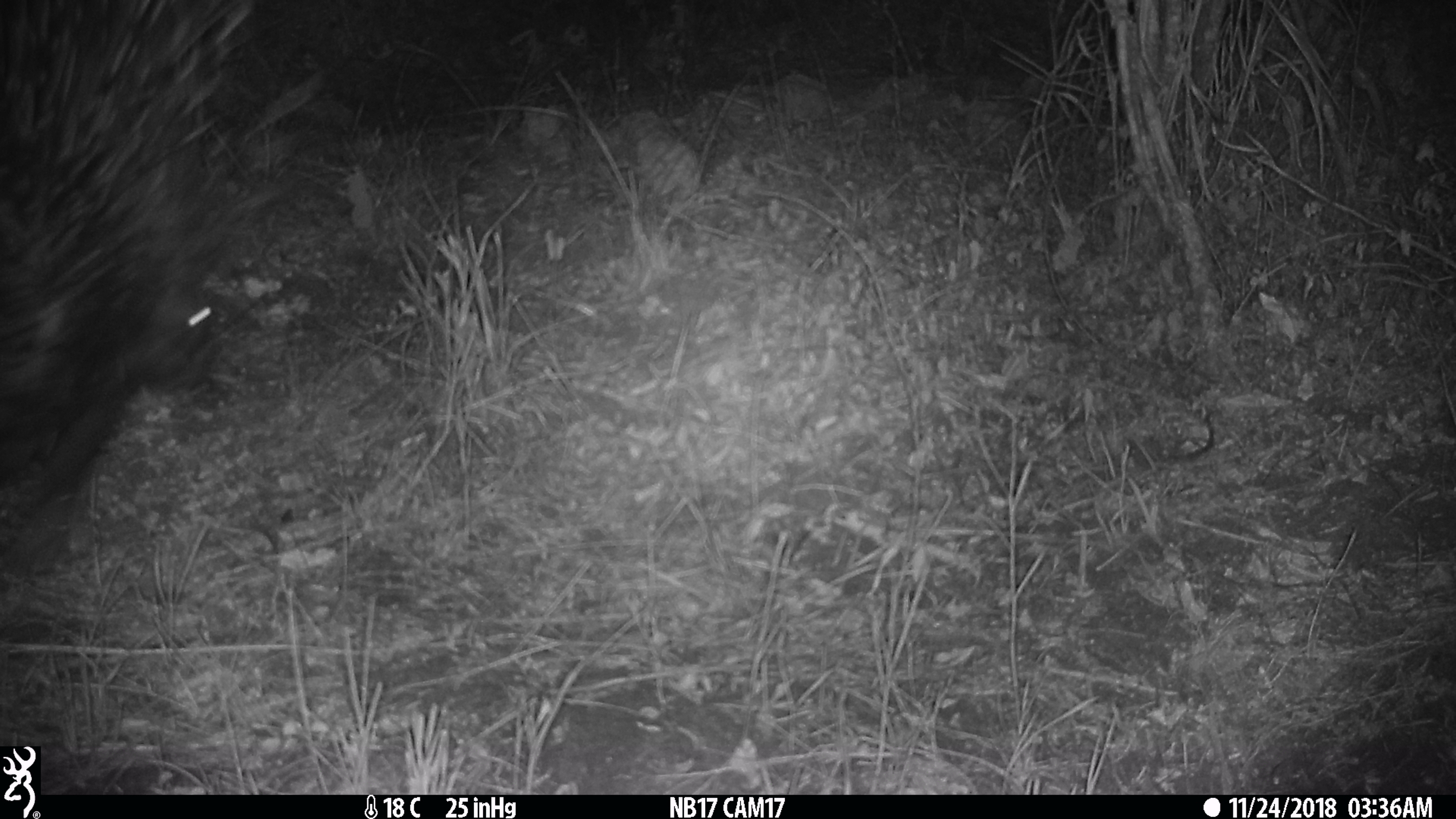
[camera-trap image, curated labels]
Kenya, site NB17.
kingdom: Animalia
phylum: Chordata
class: Mammalia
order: Rodentia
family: Hystricidae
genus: Hystrix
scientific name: Hystrix africaeaustralis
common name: porcupine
Porcupine (Hystrix africaeaustralis).